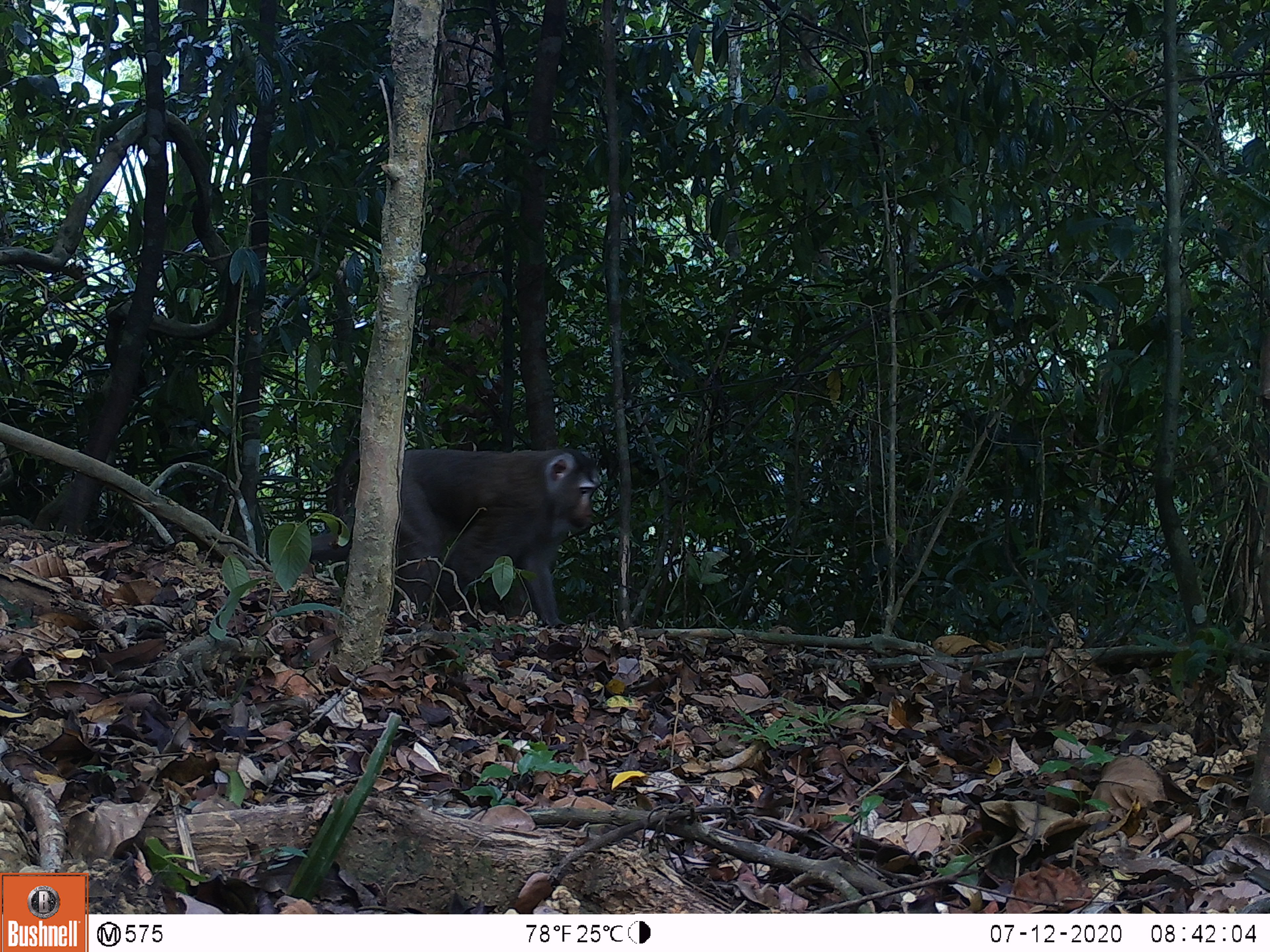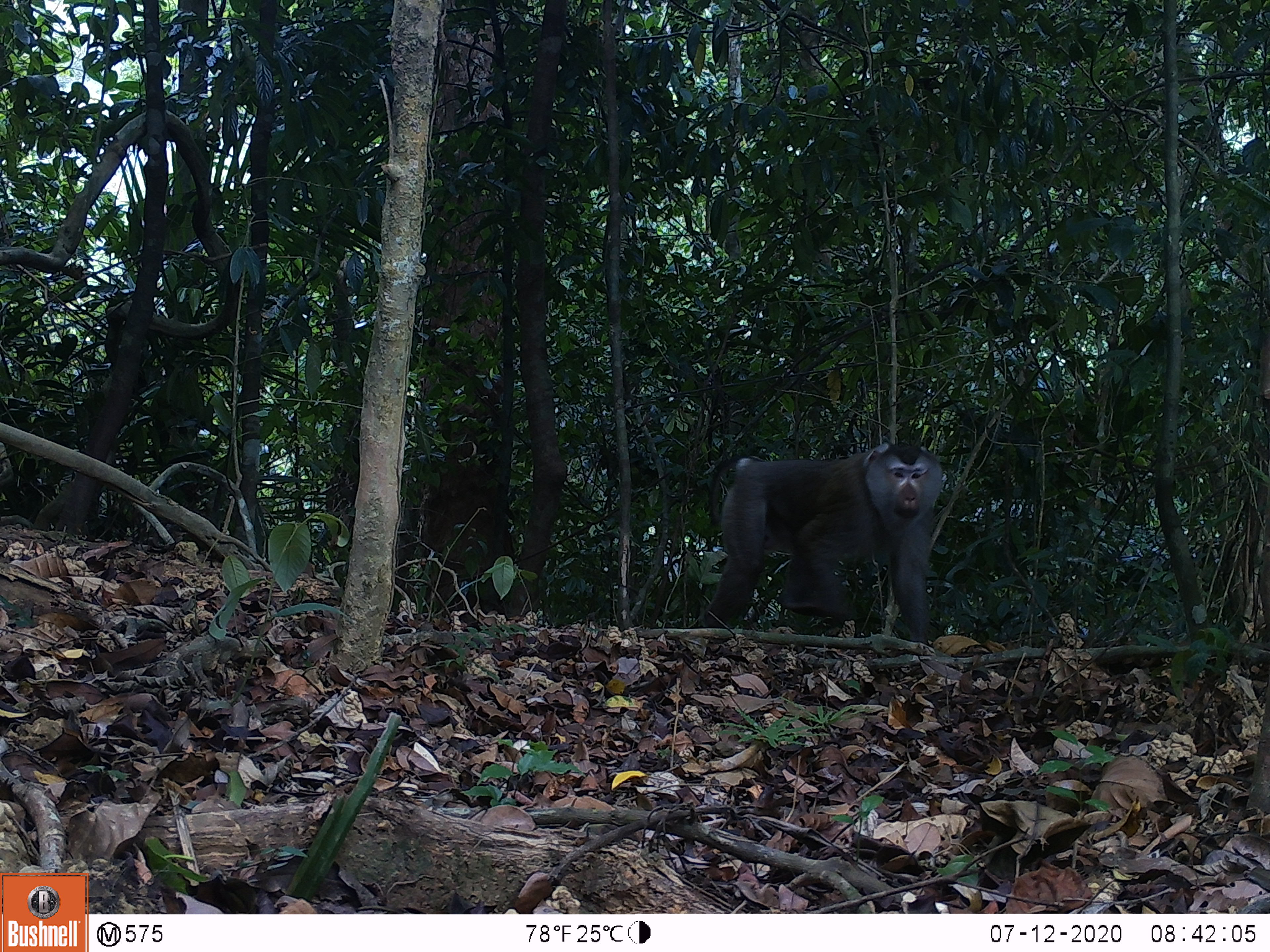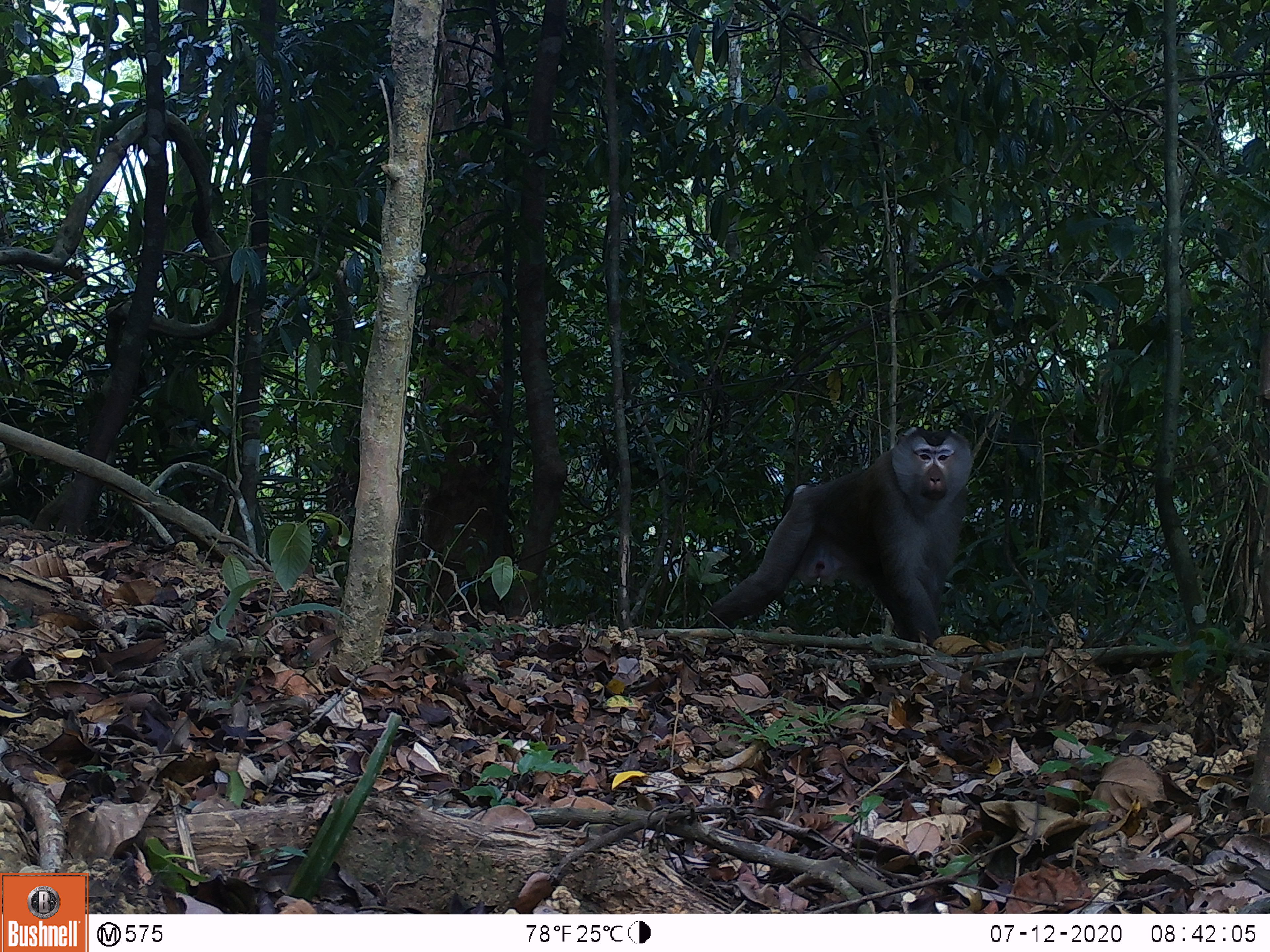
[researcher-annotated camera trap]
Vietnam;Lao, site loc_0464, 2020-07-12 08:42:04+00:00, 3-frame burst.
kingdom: Animalia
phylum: Chordata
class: Mammalia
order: Primates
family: Cercopithecidae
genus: Macaca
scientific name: Macaca nemestrina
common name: pig-tailed macaque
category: pig tailed macaque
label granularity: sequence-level